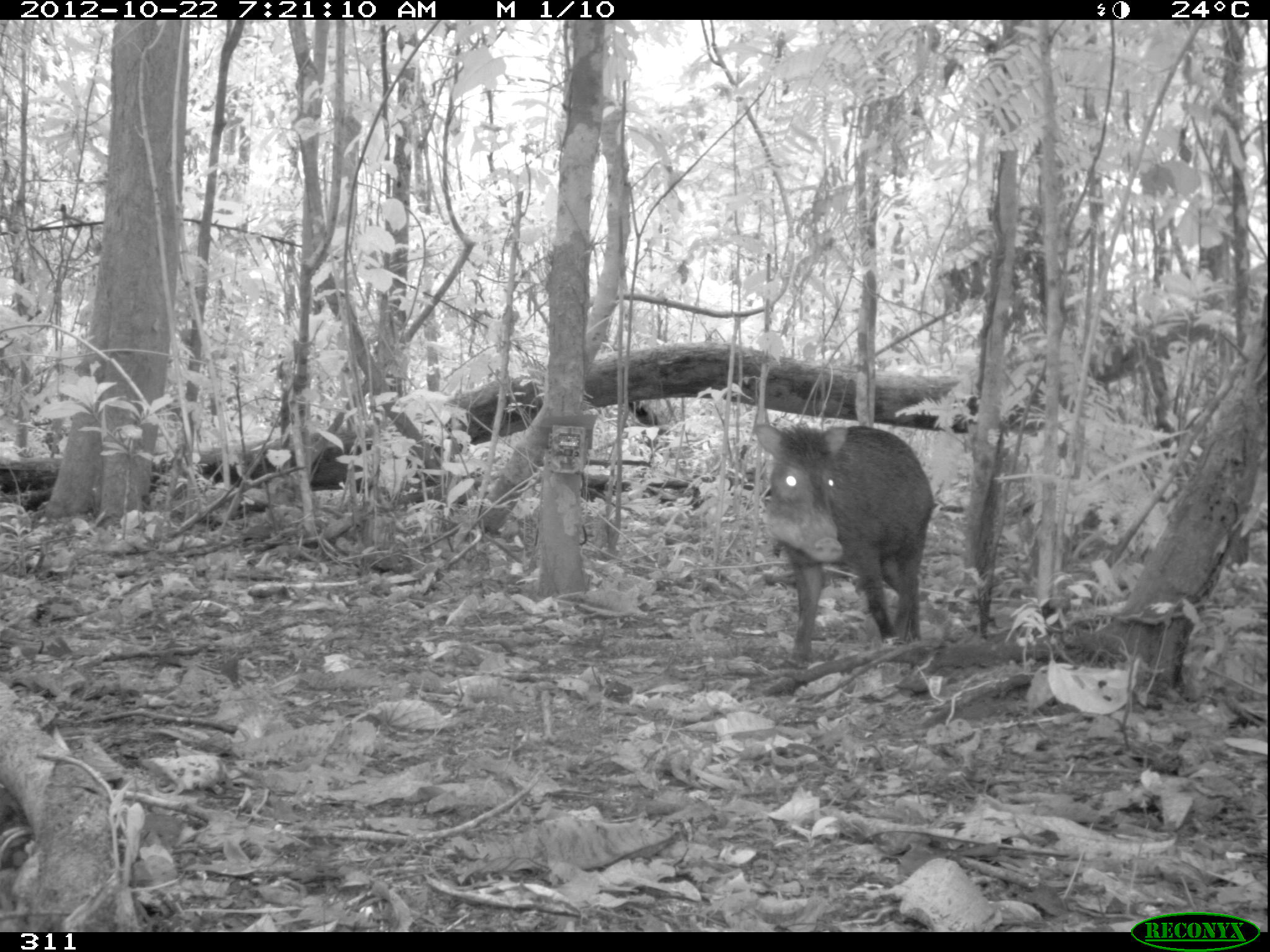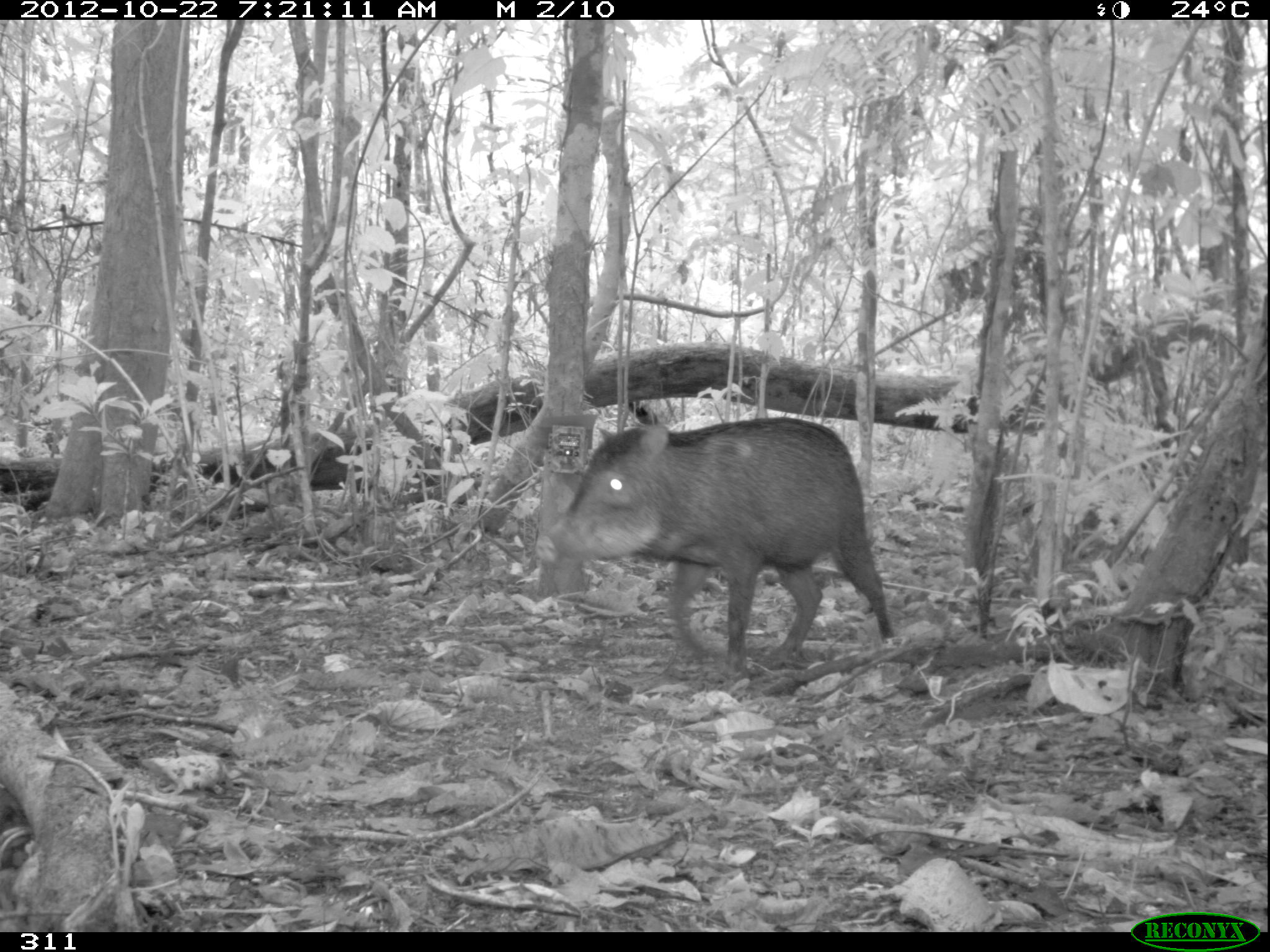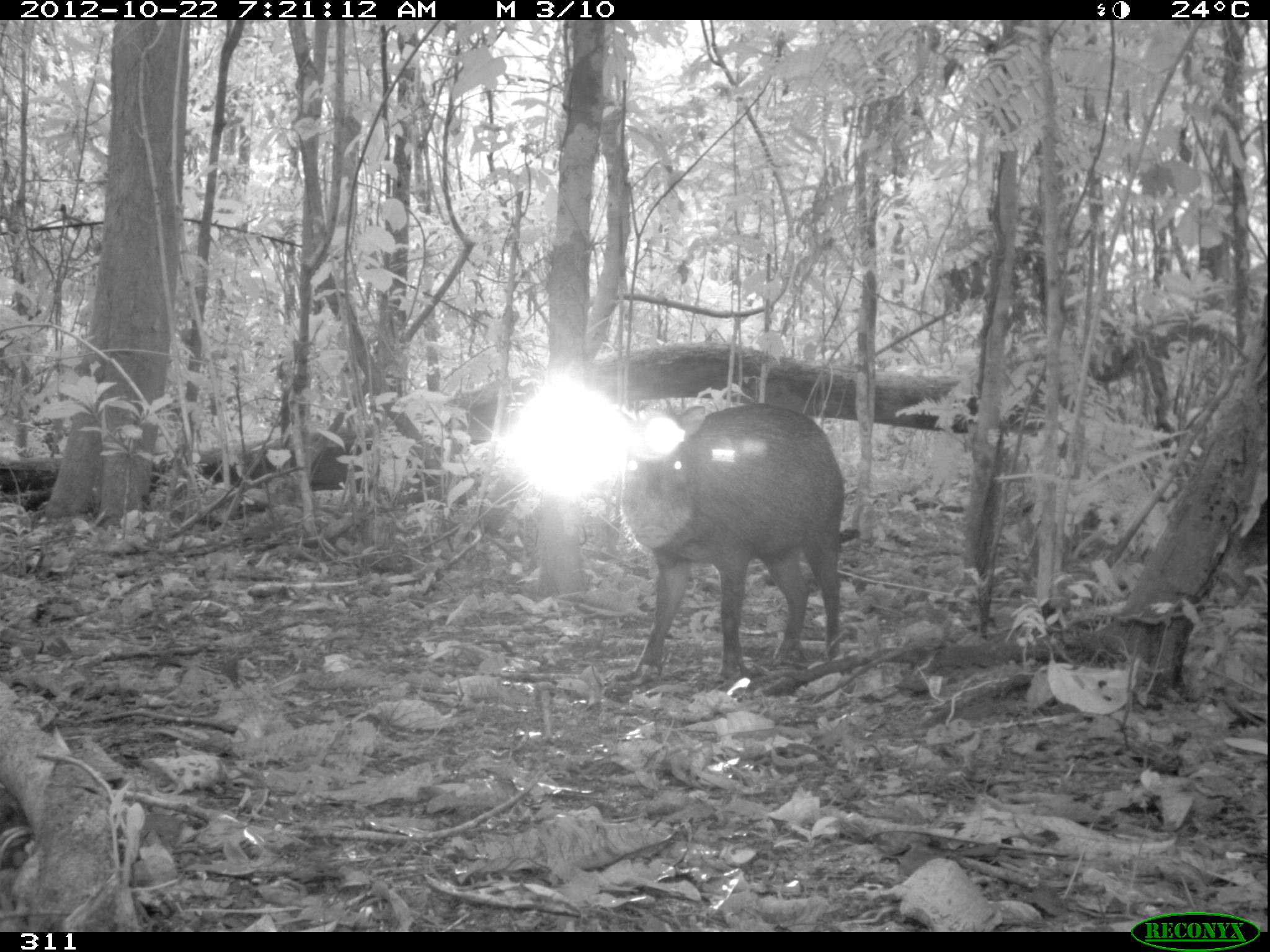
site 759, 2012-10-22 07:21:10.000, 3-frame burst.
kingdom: Animalia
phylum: Chordata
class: Mammalia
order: Artiodactyla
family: Tayassuidae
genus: Tayassu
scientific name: Tayassu pecari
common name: white-lipped peccary